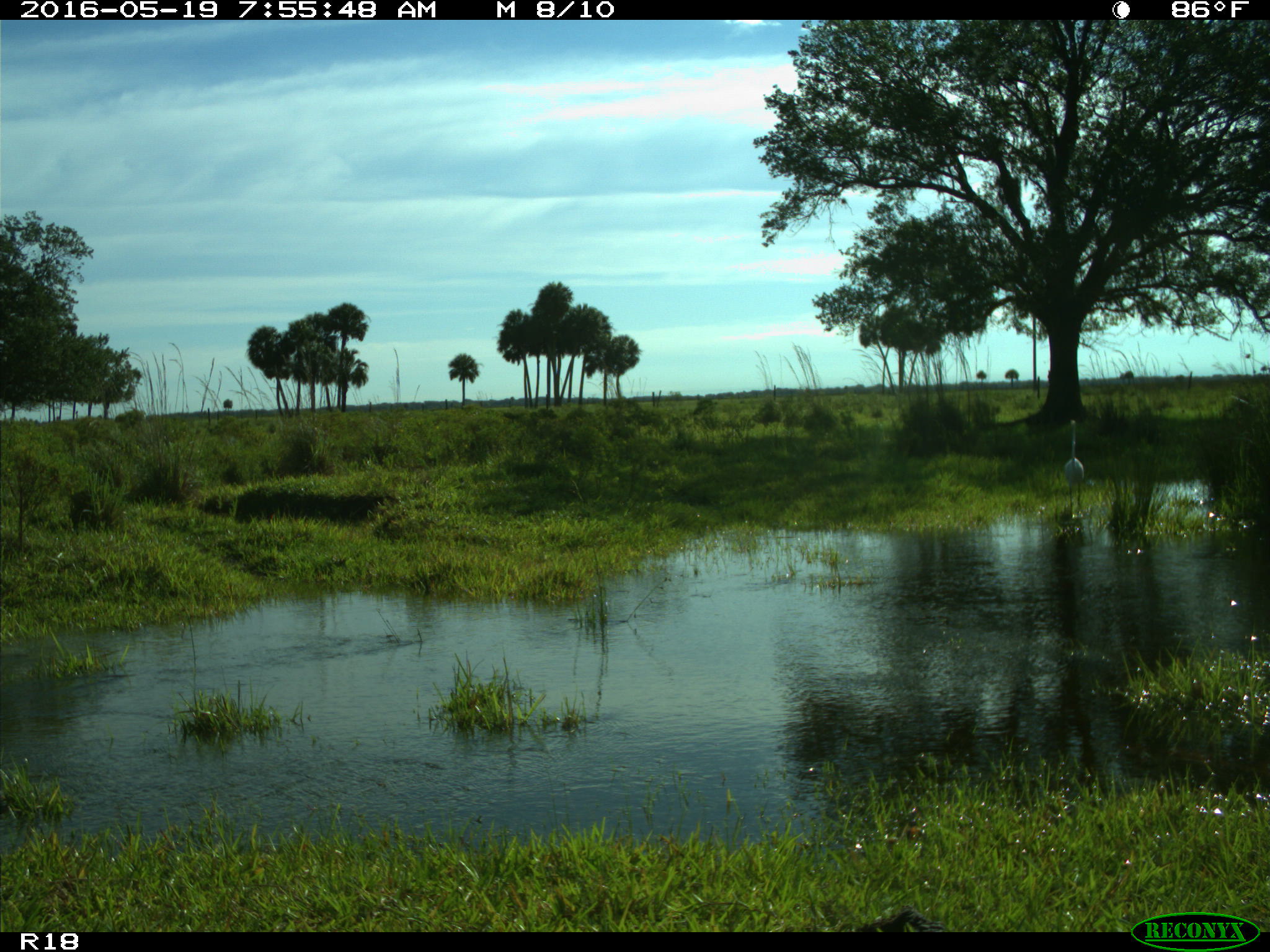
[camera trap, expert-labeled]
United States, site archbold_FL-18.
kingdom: Animalia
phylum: Chordata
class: Aves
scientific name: Aves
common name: birds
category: unidentified bird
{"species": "unidentified bird (birds) (Aves)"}